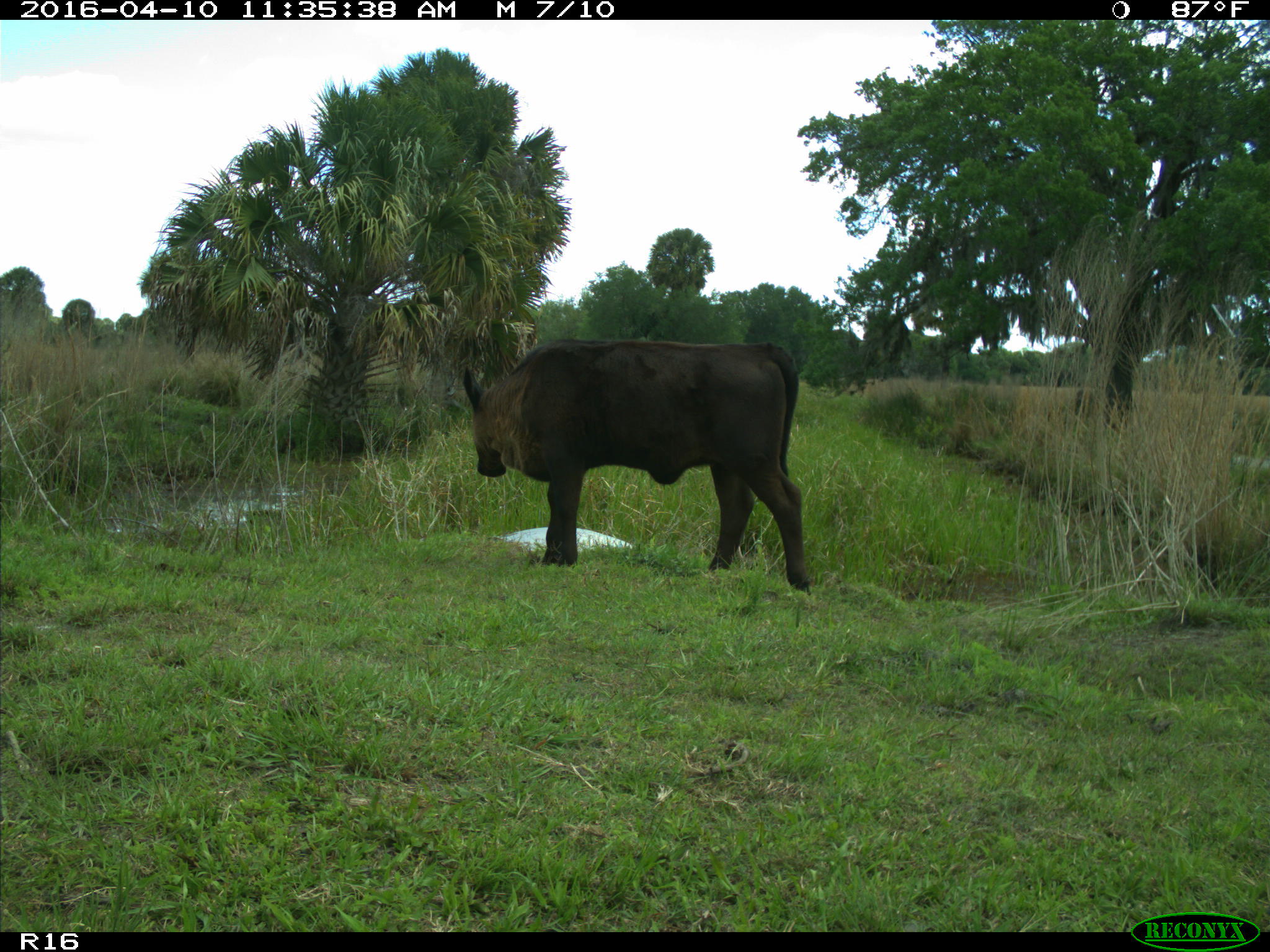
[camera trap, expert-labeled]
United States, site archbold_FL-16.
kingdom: Animalia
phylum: Chordata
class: Mammalia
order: Artiodactyla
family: Bovidae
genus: Bos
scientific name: Bos taurus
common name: domestic cow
Bos taurus (domestic cow).